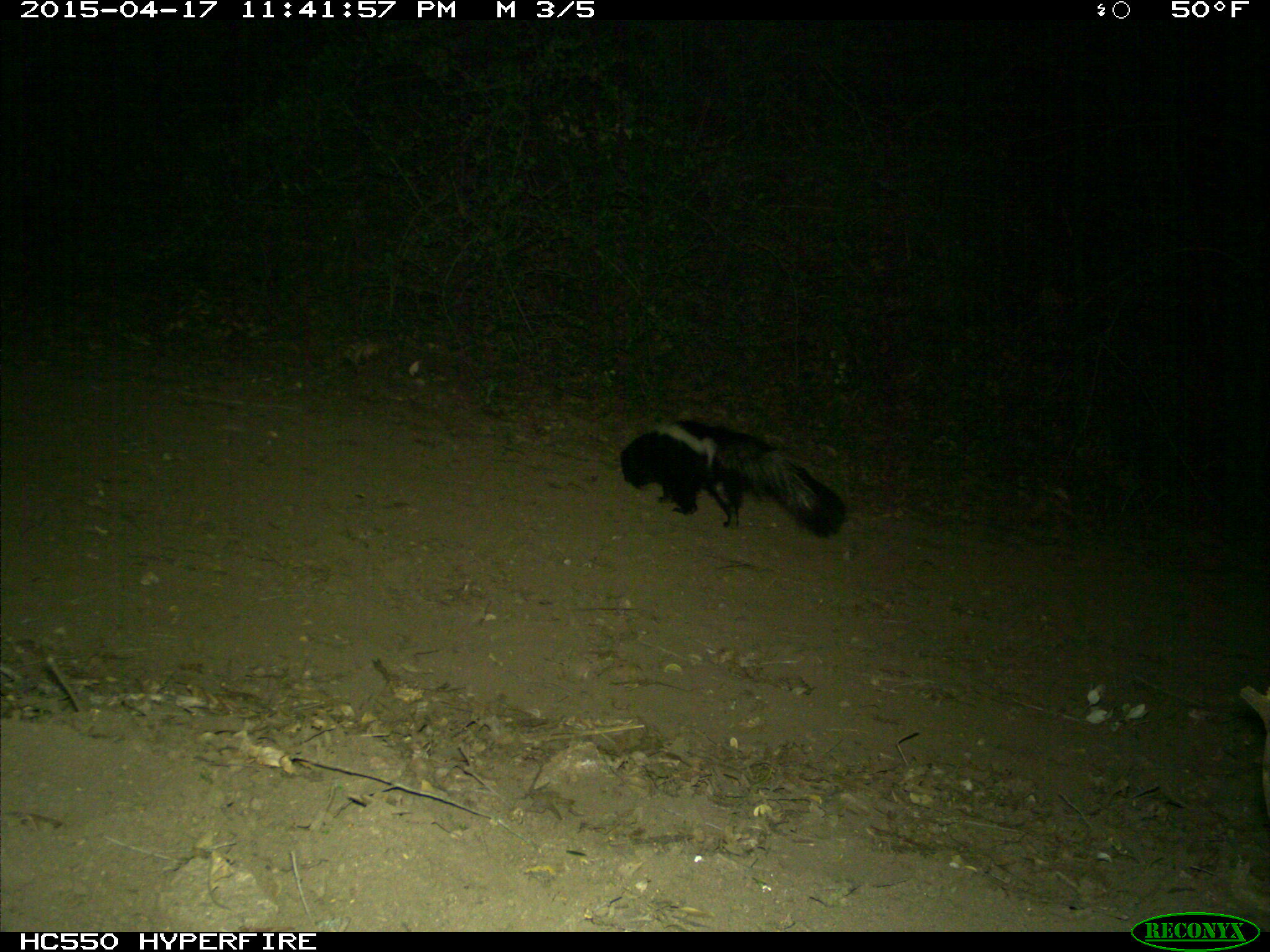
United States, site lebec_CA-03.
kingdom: Animalia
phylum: Chordata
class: Mammalia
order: Carnivora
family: Mephitidae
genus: Mephitis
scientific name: Mephitis mephitis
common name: striped skunk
Mephitis mephitis (striped skunk).